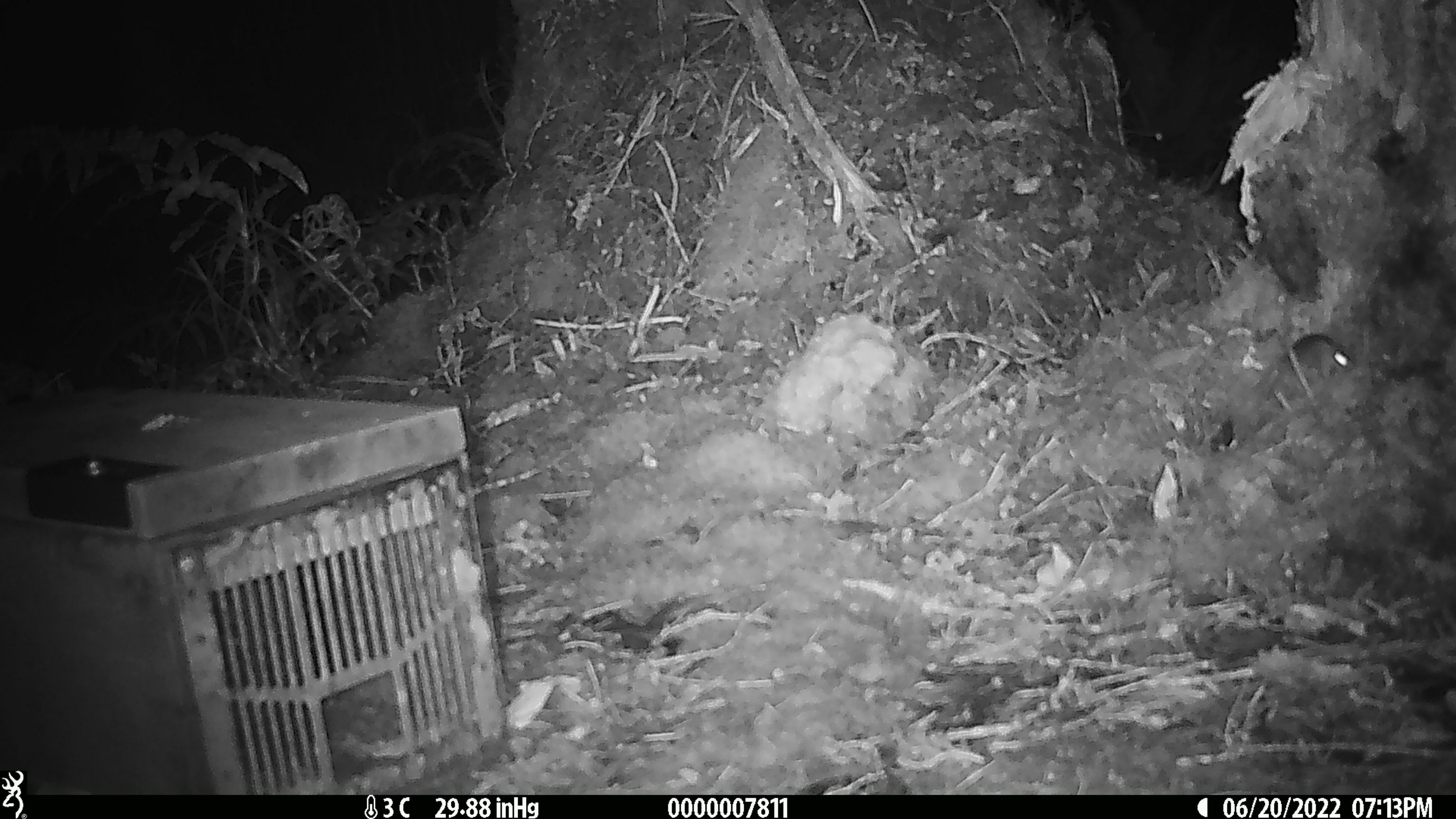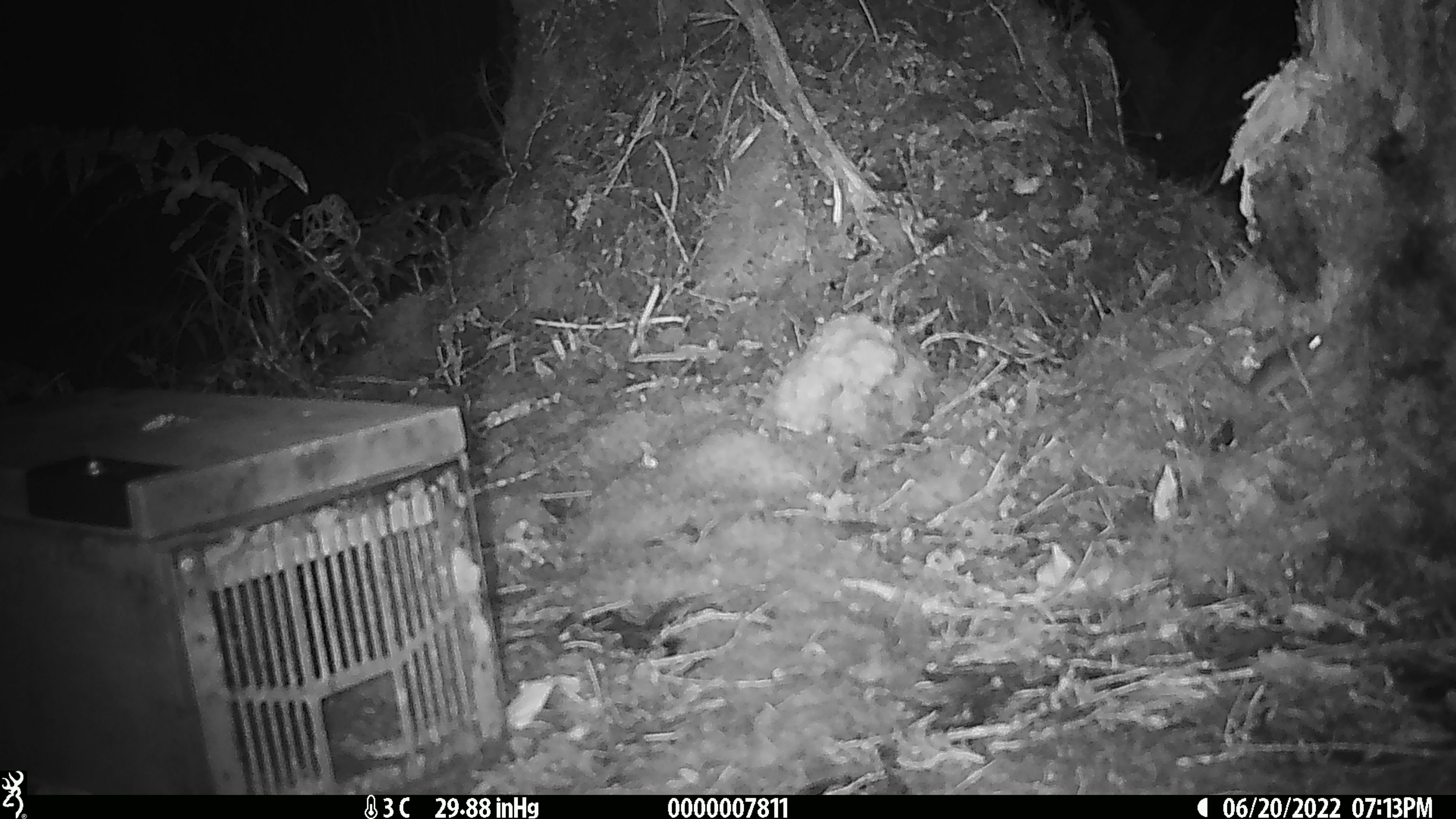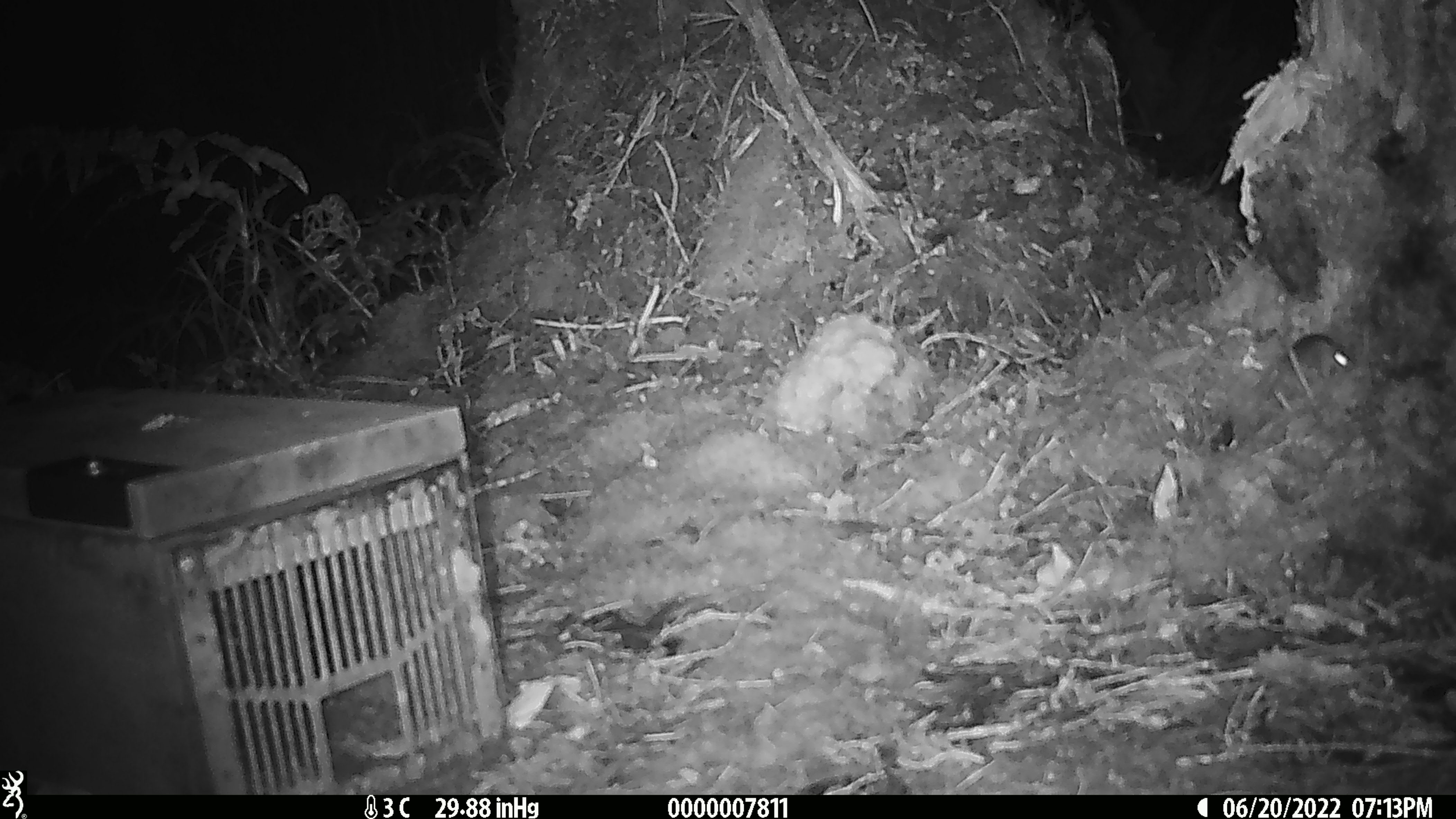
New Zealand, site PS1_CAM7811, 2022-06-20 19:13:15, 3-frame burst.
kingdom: Animalia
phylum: Chordata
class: Mammalia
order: Rodentia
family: Muridae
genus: Mus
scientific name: Mus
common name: mouse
Mouse (Mus).